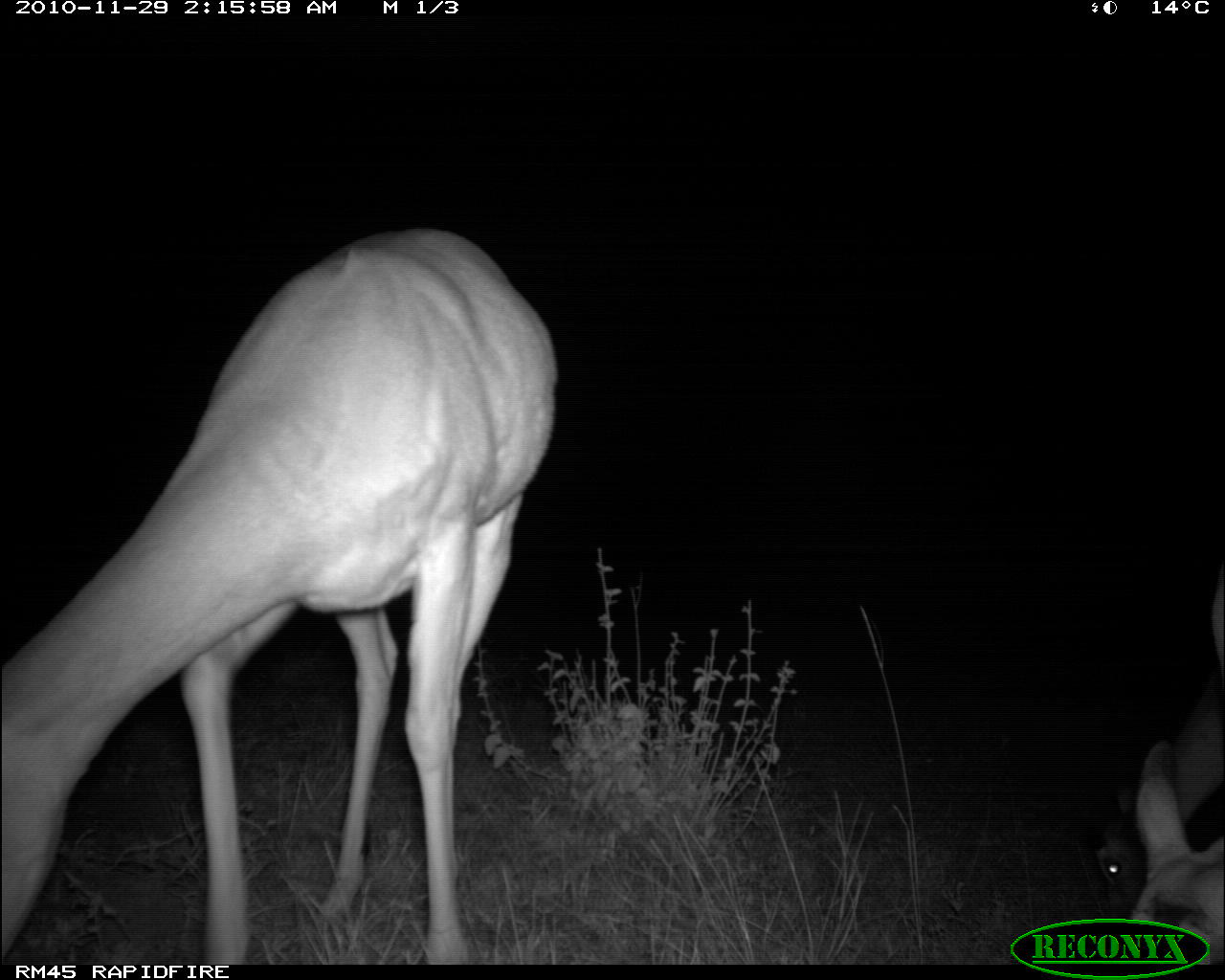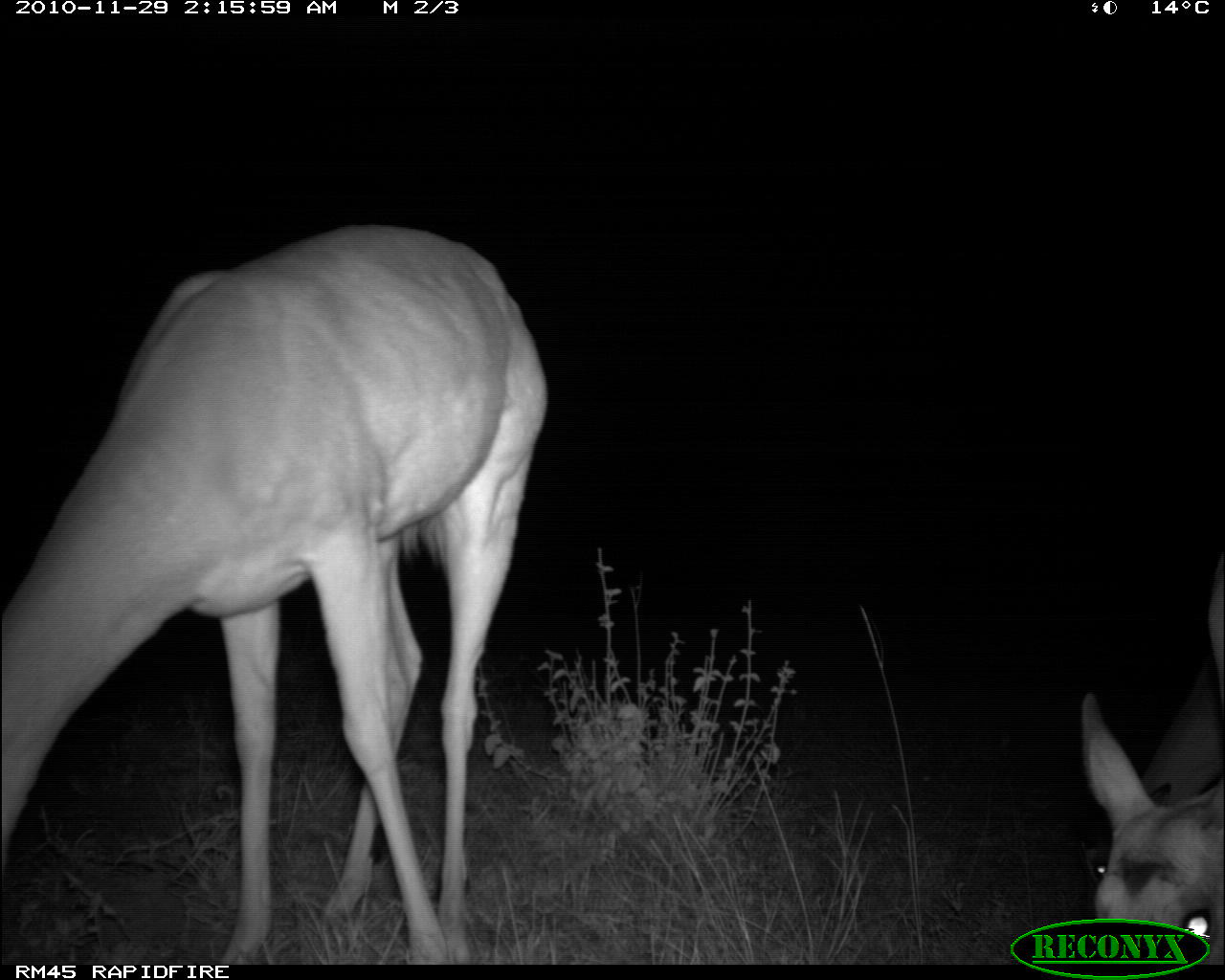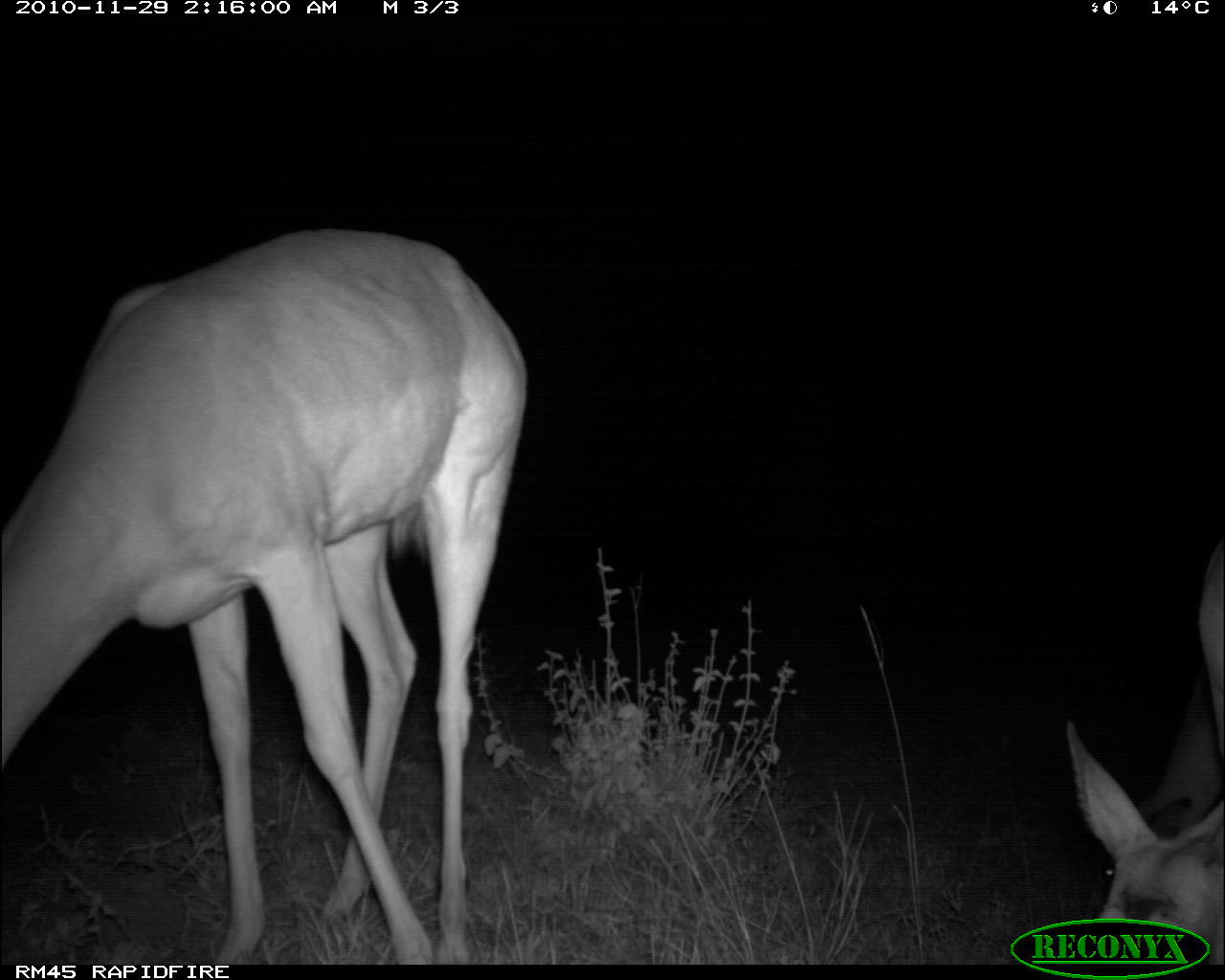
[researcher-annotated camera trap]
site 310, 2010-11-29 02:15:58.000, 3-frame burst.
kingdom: Animalia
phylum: Chordata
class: Mammalia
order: Artiodactyla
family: Bovidae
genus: Aepyceros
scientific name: Aepyceros melampus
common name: impala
Aepyceros melampus (impala), count 3.